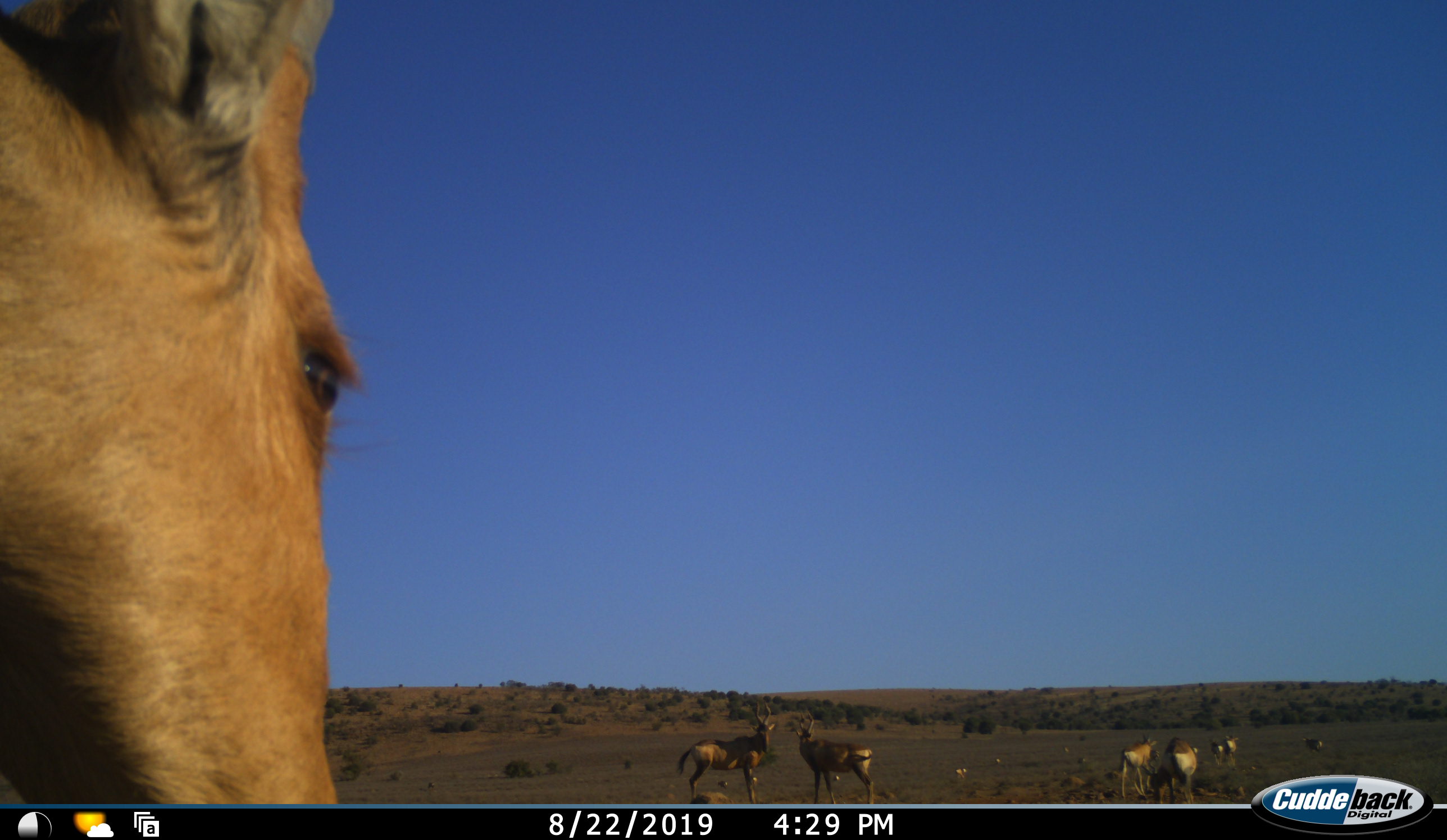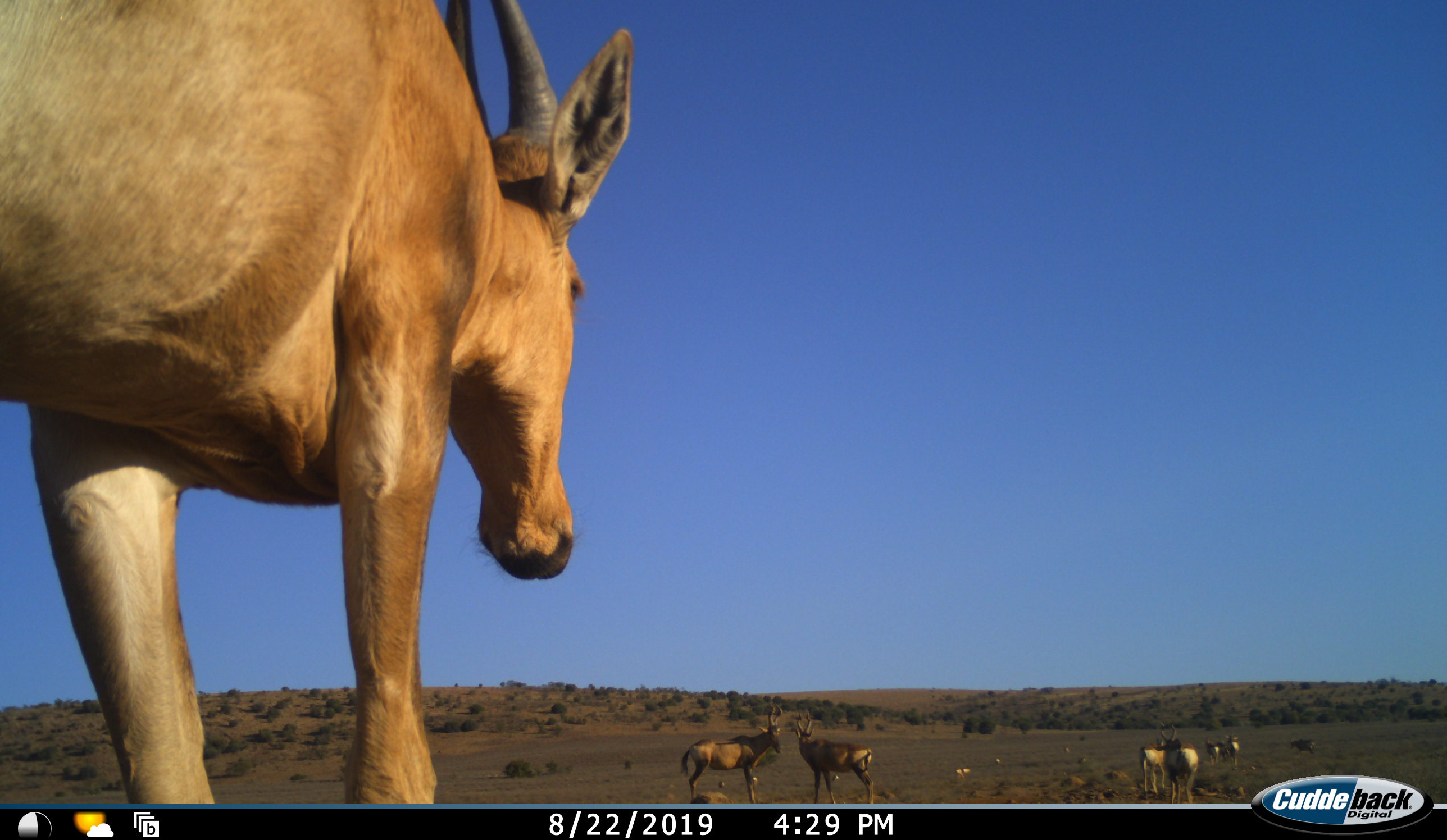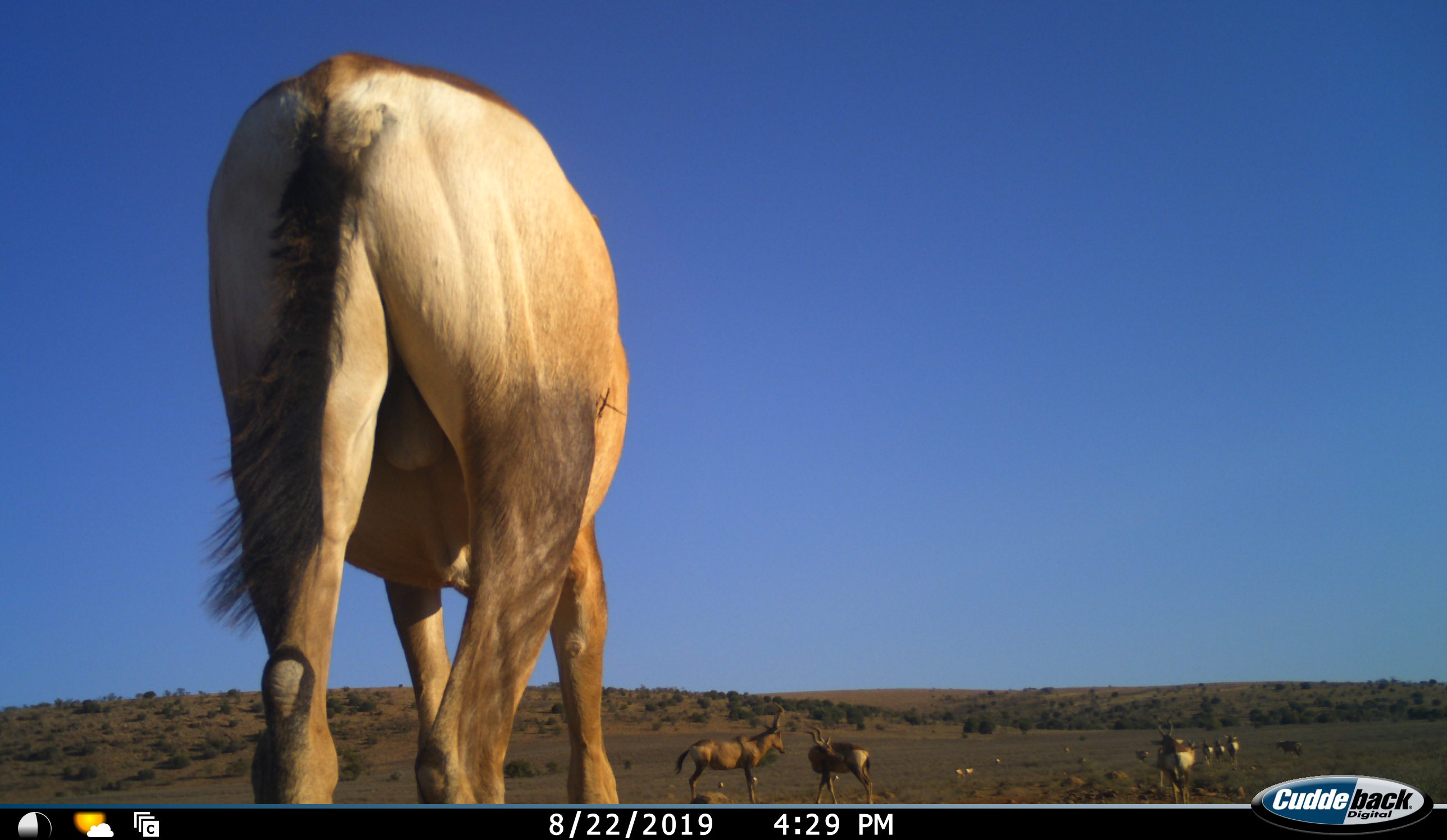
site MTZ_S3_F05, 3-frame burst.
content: unidentified animal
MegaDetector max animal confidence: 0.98